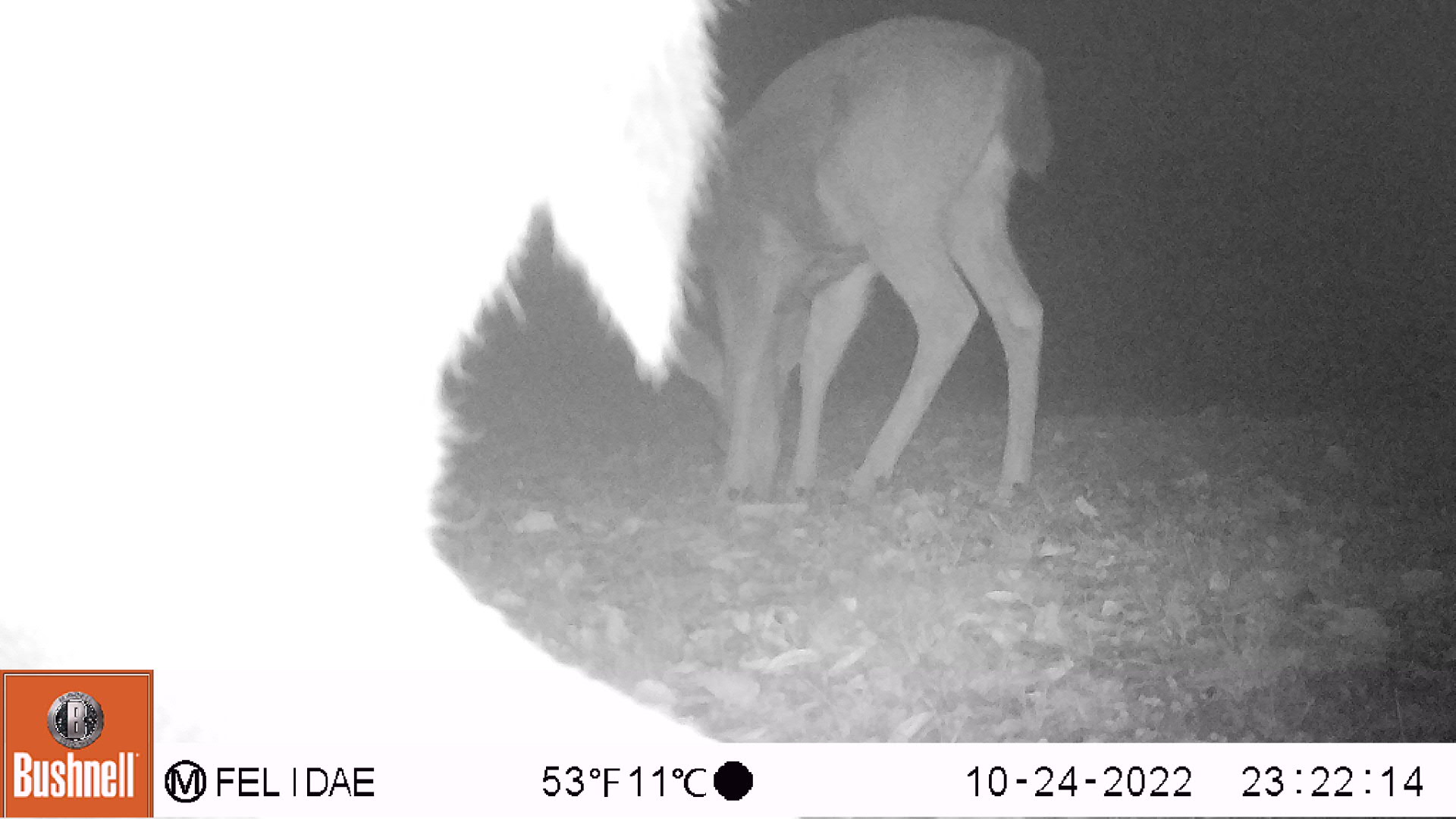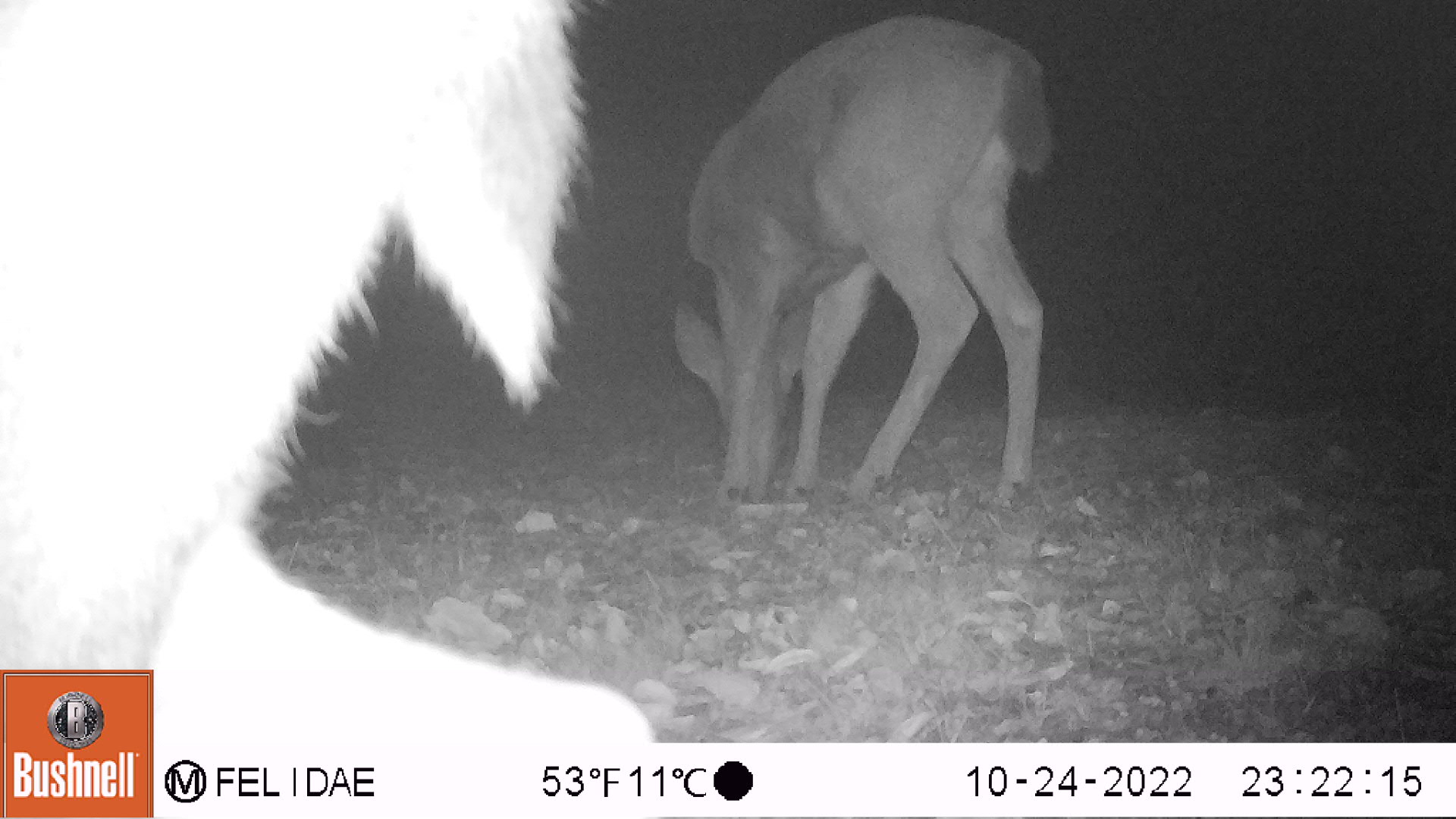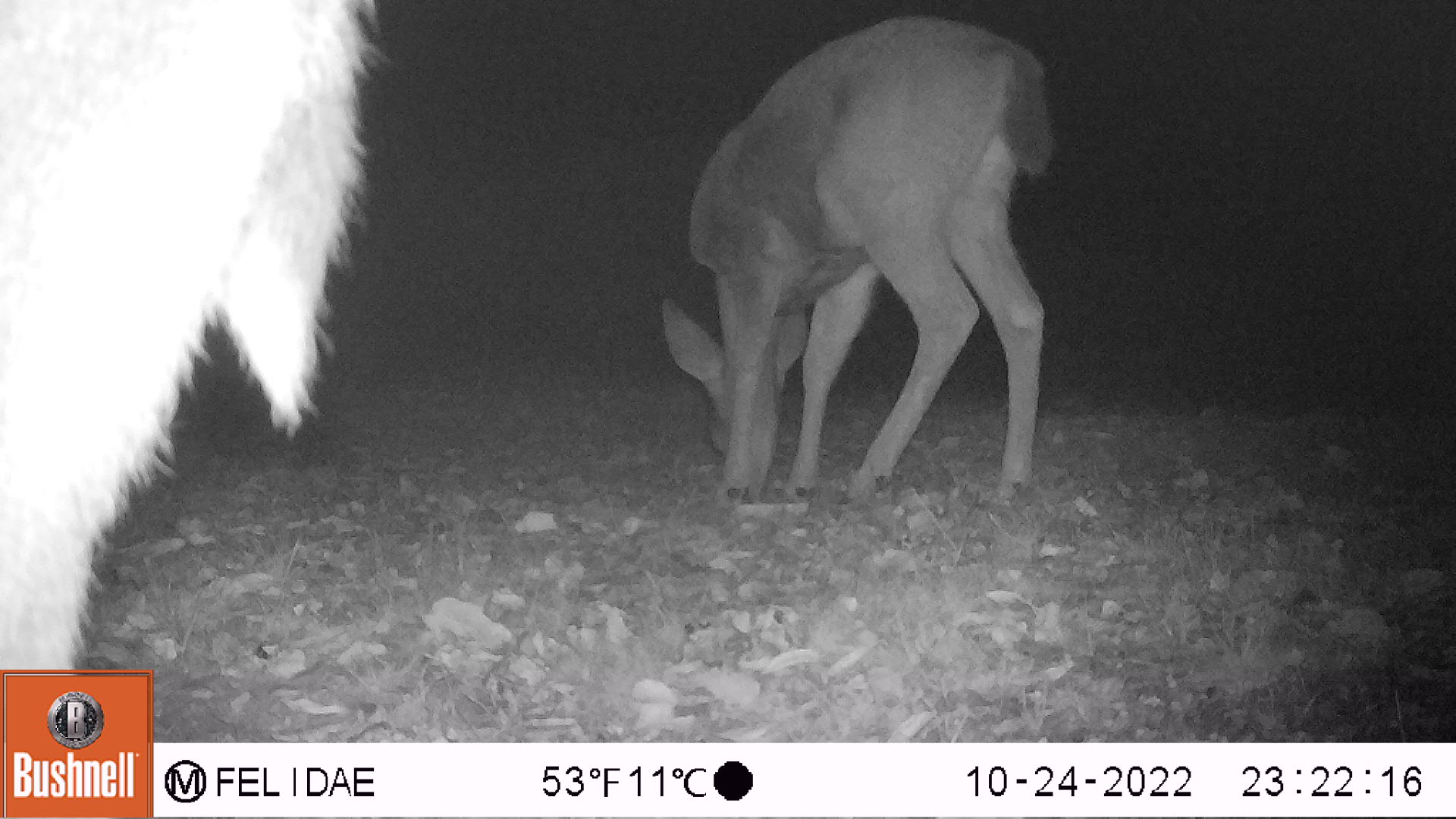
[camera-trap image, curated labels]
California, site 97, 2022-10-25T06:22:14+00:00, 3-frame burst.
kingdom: Animalia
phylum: Chordata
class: Mammalia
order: Artiodactyla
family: Cervidae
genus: Odocoileus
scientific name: Odocoileus hemionus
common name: mule deer